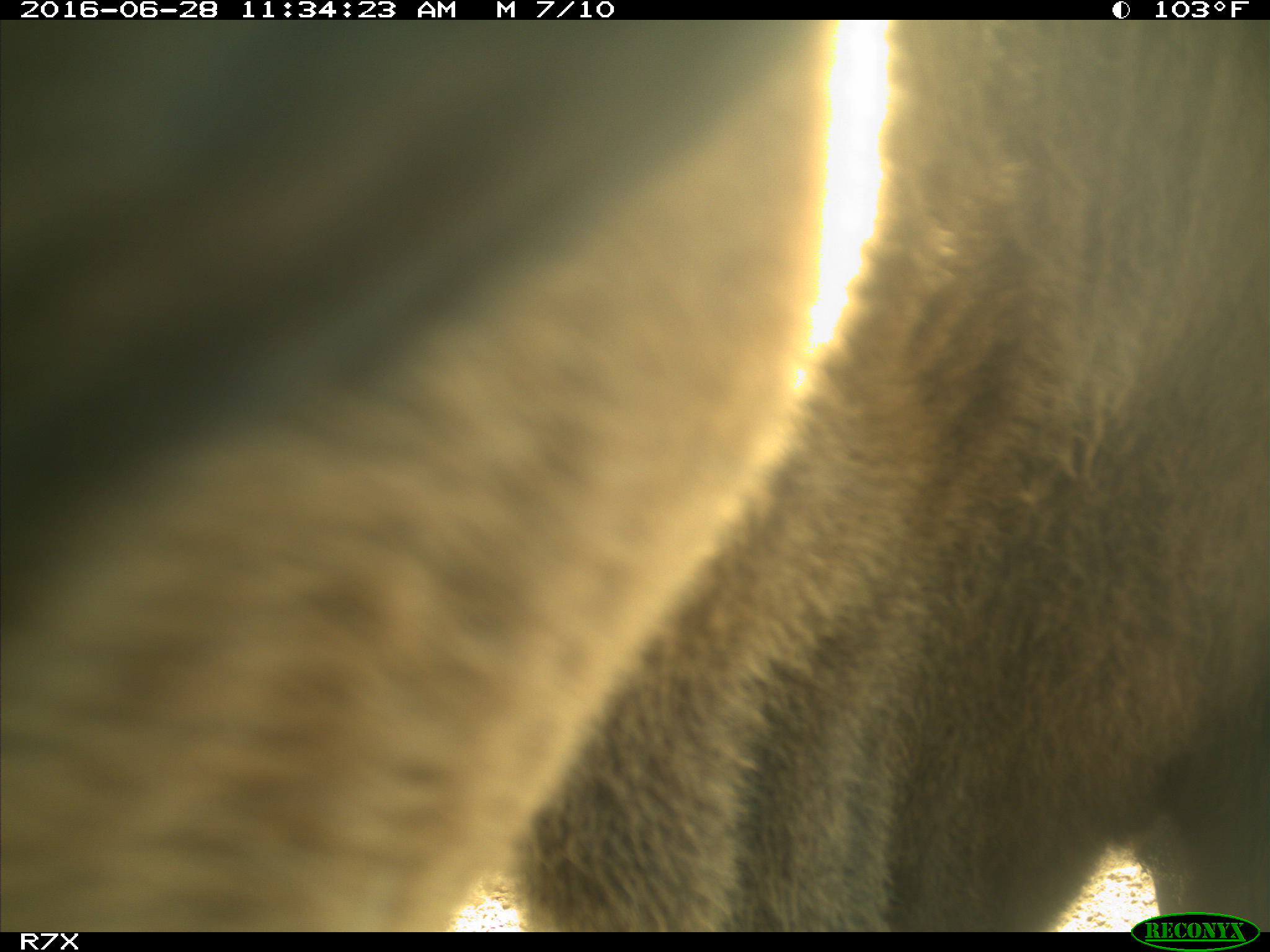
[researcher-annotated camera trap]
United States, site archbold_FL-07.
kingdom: Animalia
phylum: Chordata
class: Mammalia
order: Artiodactyla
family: Bovidae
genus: Bos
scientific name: Bos taurus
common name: domestic cow